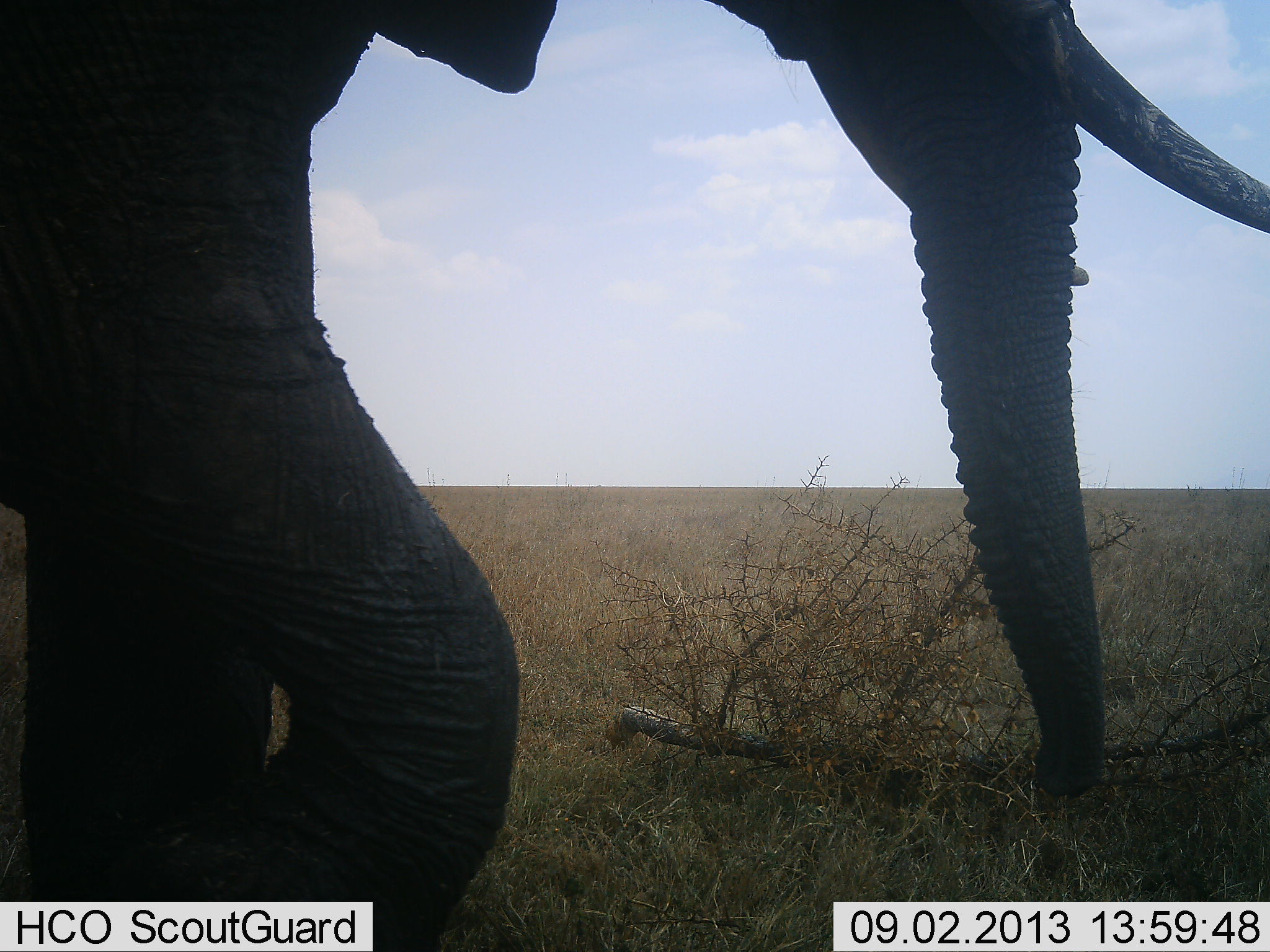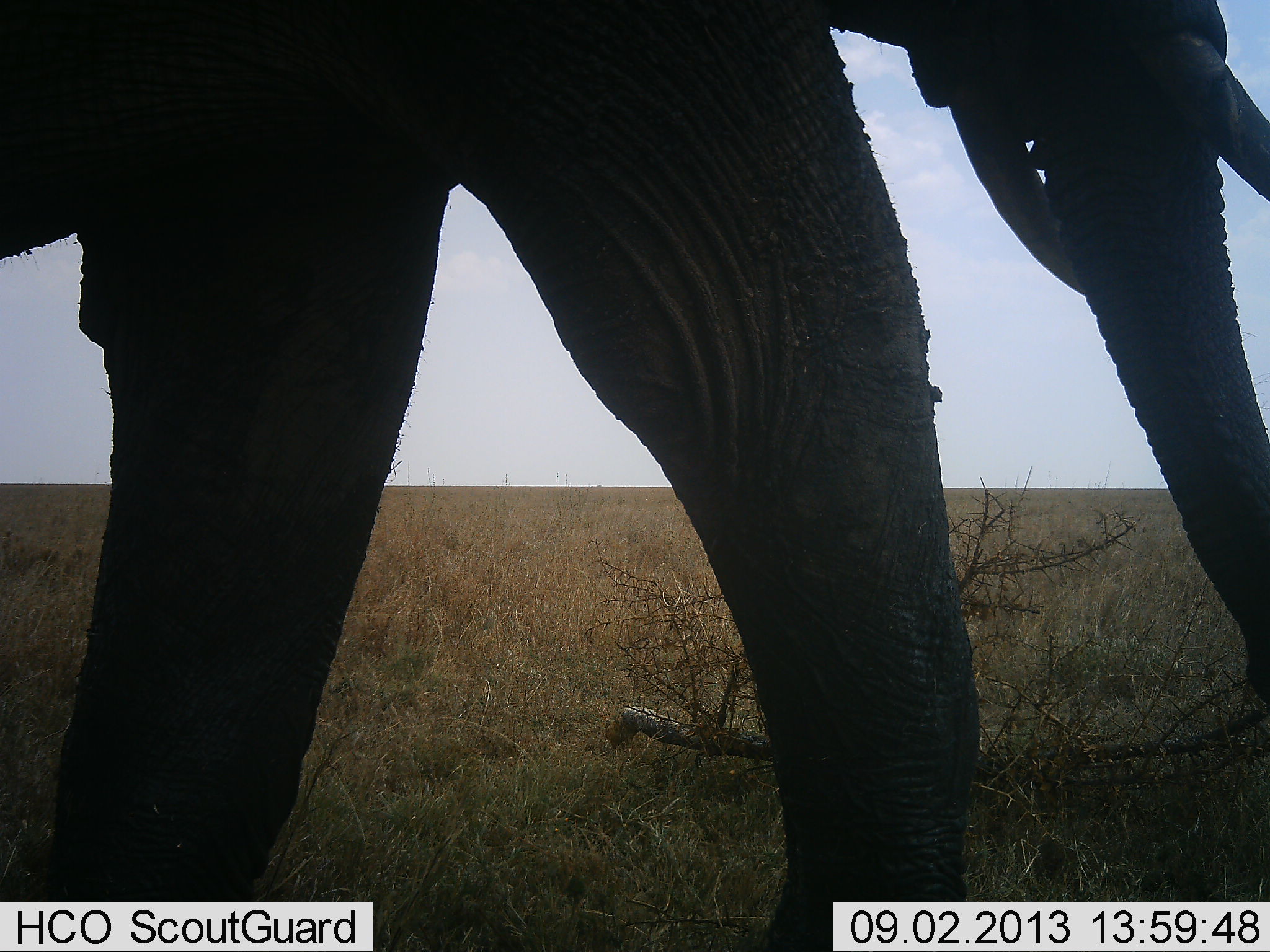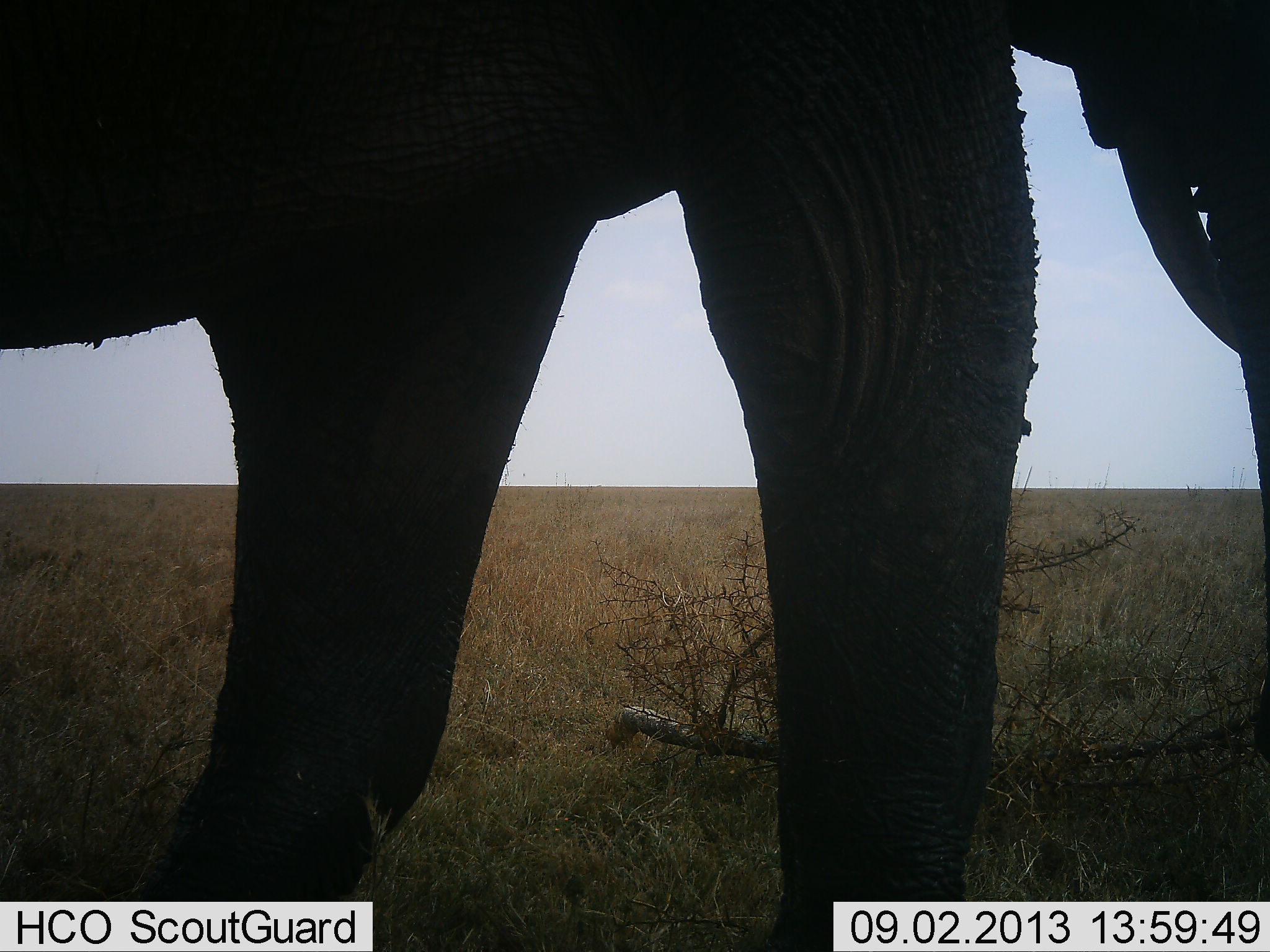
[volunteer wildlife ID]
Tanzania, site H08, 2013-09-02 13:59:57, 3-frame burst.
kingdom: Animalia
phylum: Chordata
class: Mammalia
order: Proboscidea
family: Elephantidae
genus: Loxodonta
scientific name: Loxodonta africana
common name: african bush elephant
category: elephant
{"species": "elephant (african bush elephant) (Loxodonta africana)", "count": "1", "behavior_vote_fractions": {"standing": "0%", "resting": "0%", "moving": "100%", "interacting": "0%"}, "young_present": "0%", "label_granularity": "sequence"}